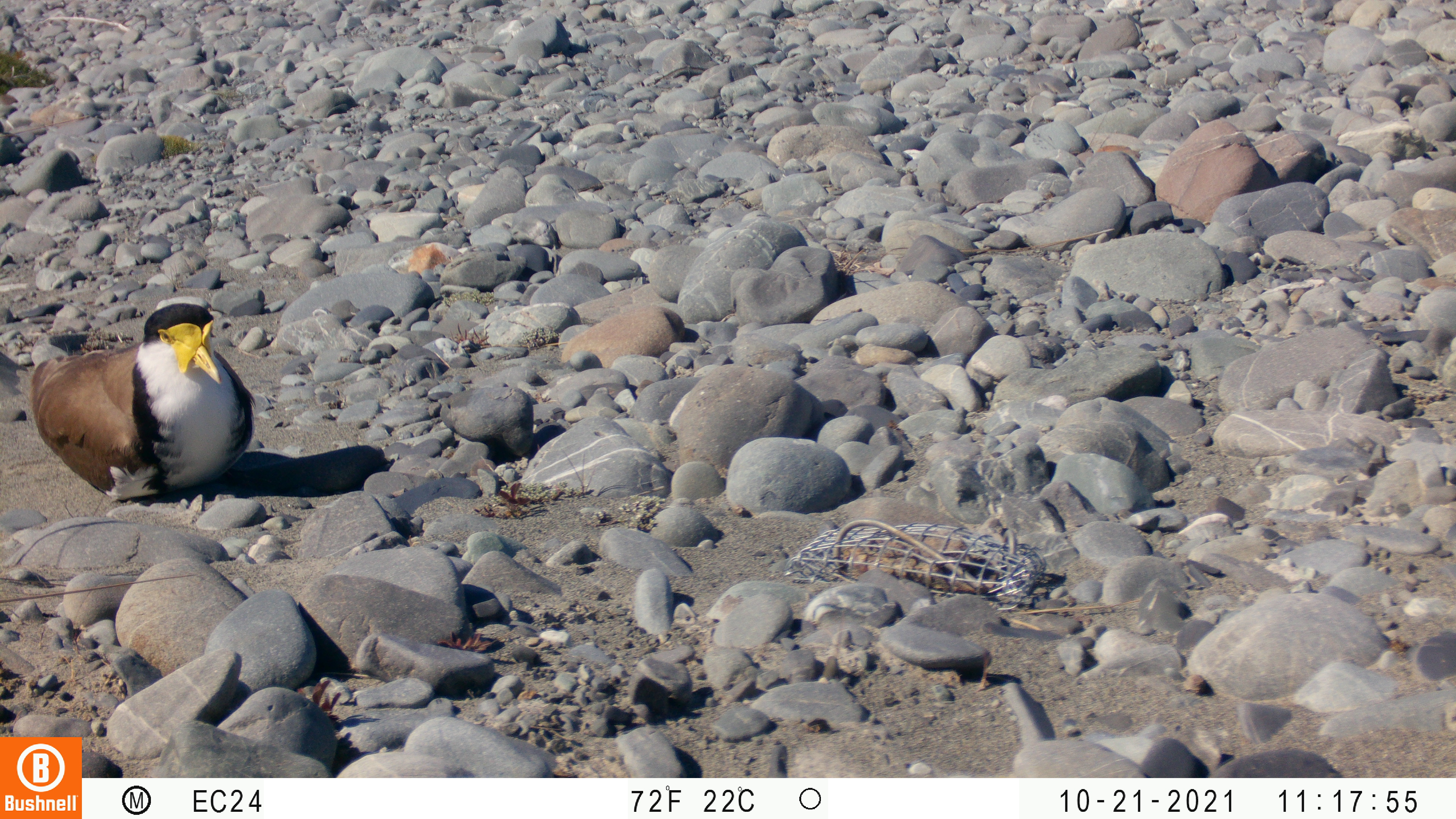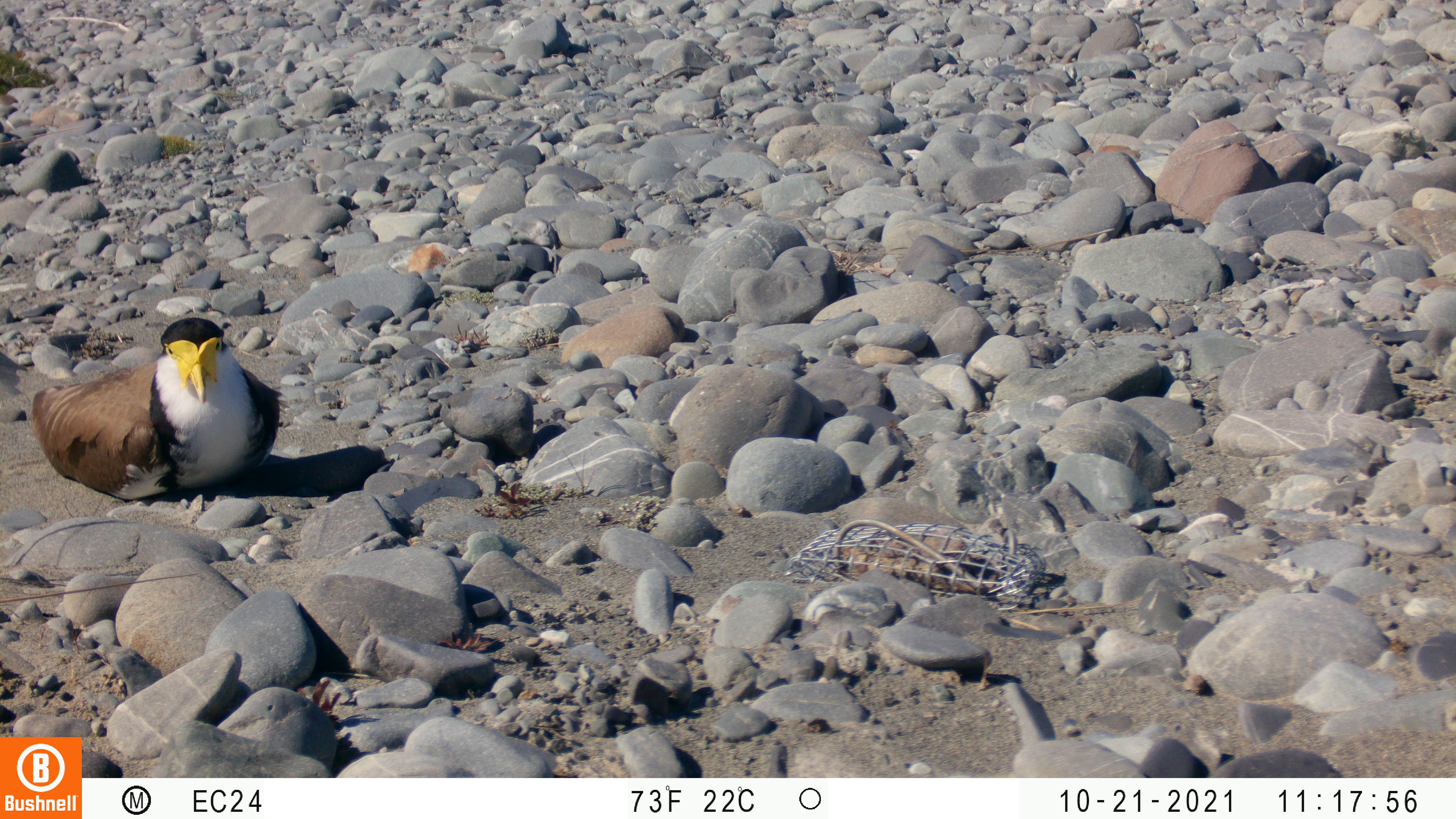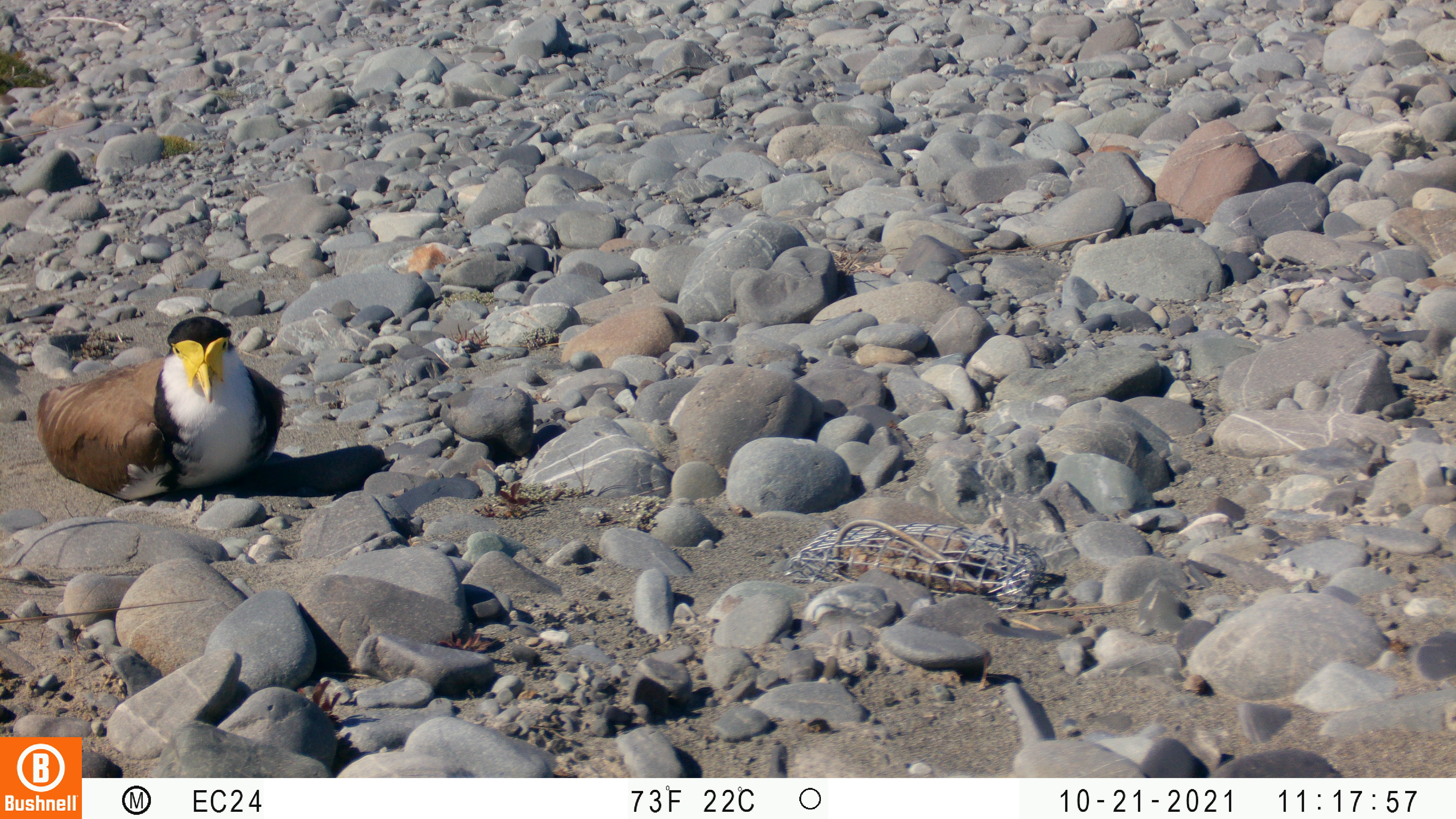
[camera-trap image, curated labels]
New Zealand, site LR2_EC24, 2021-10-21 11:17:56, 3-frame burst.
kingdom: Animalia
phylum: Chordata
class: Aves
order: Charadriiformes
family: Charadriidae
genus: Vanellus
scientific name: Vanellus miles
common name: masked lapwing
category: spurwing plover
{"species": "spurwing plover (masked lapwing) (Vanellus miles)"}